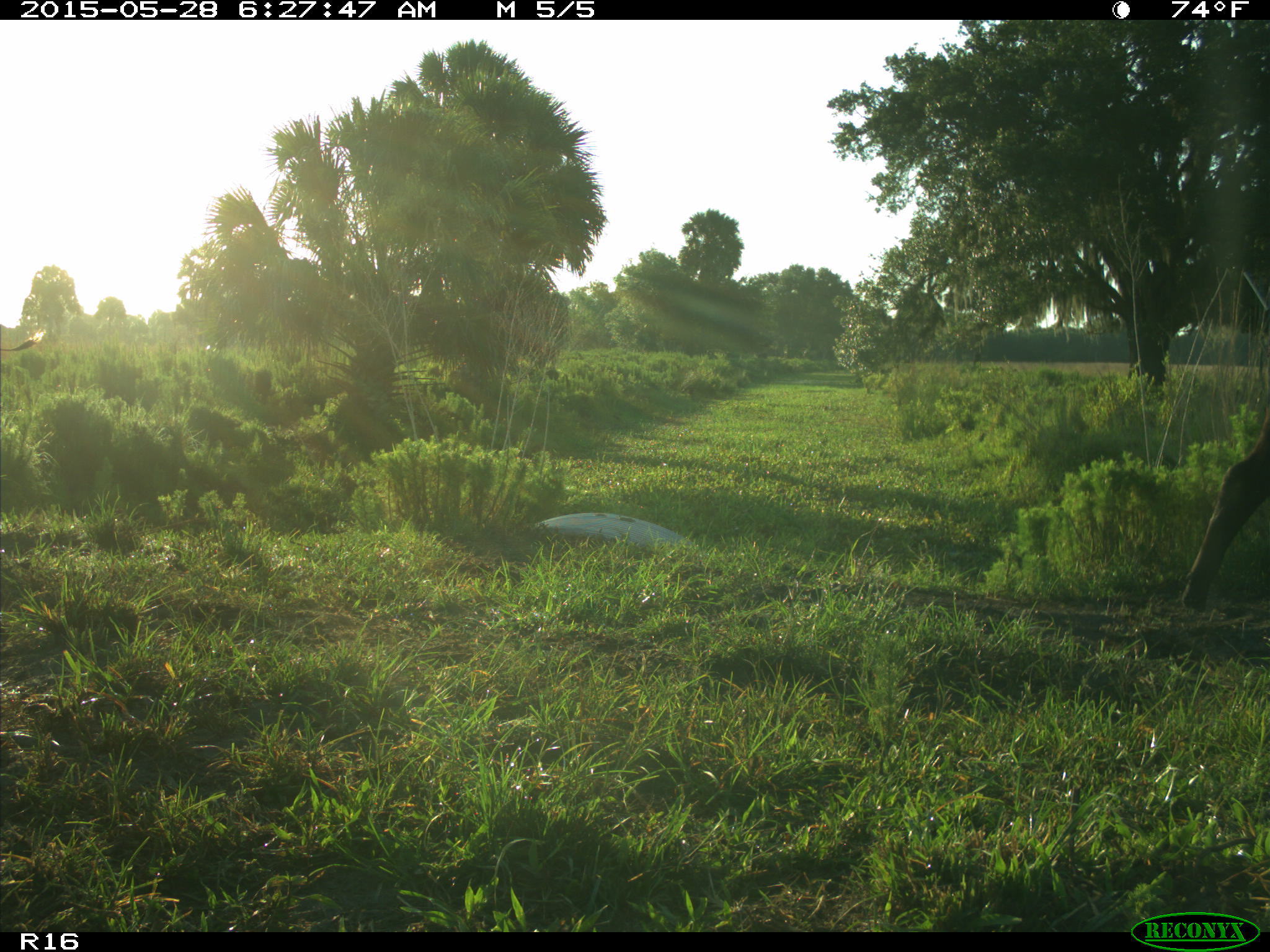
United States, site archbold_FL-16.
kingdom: Animalia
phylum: Chordata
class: Mammalia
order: Artiodactyla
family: Bovidae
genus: Bos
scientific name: Bos taurus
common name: domestic cow